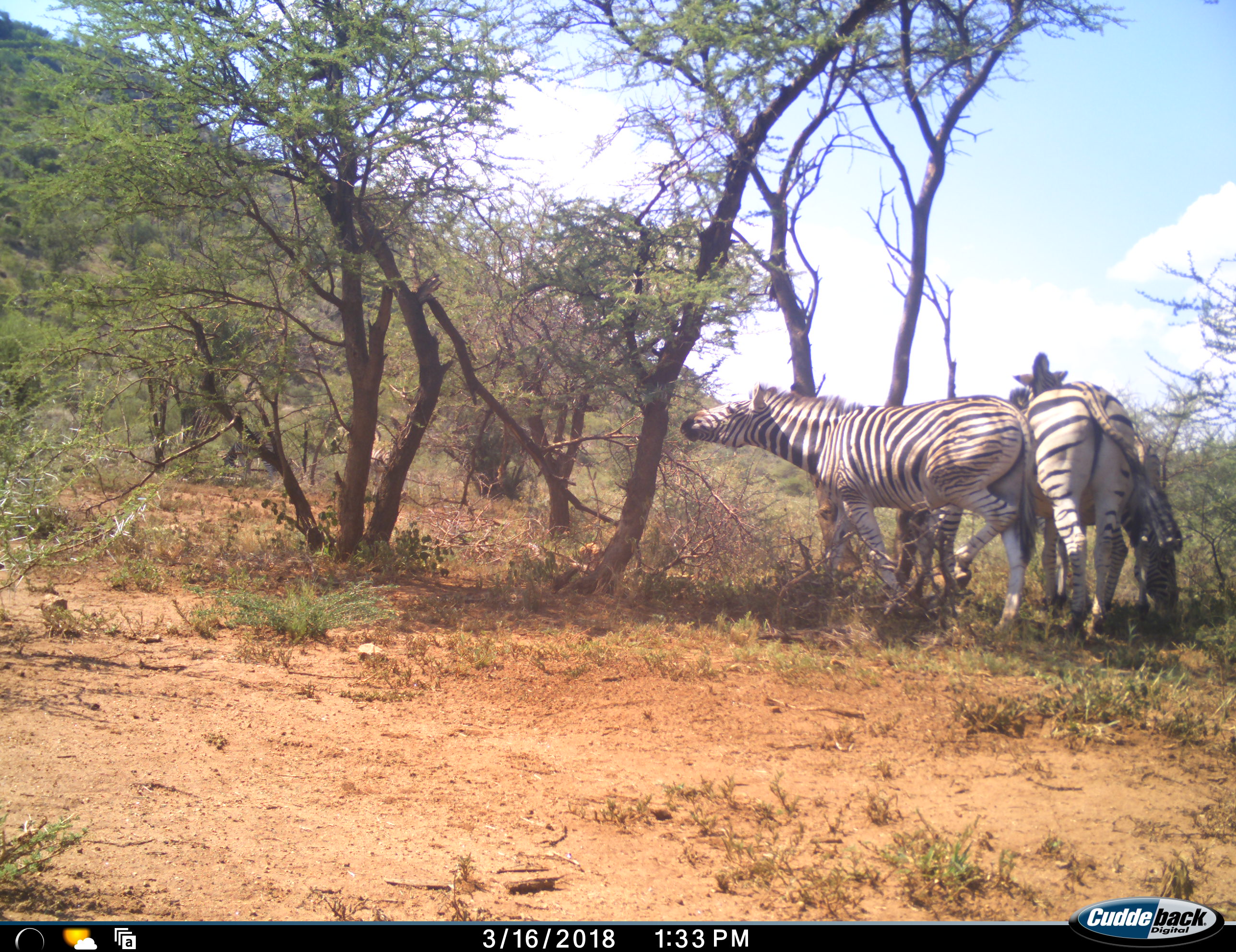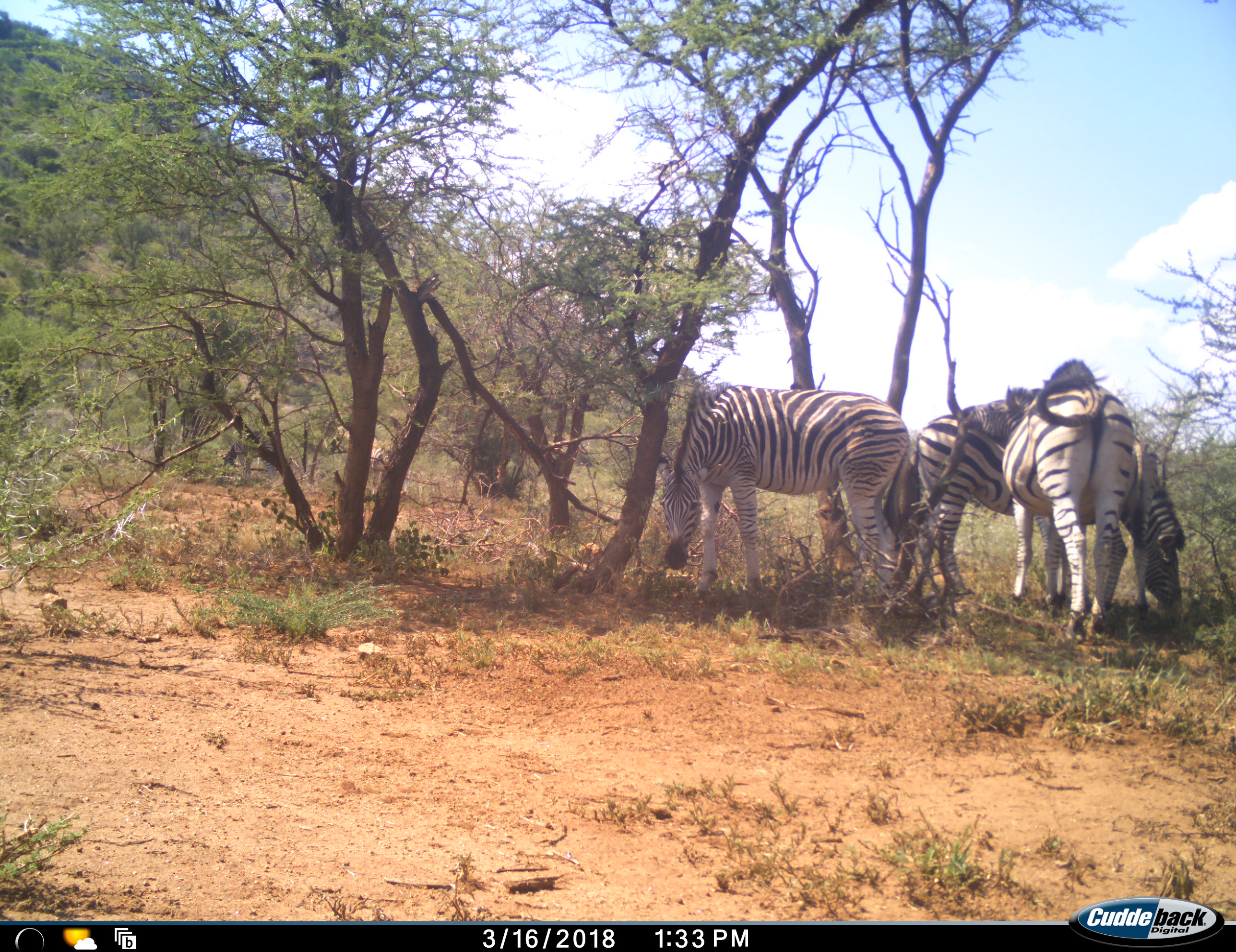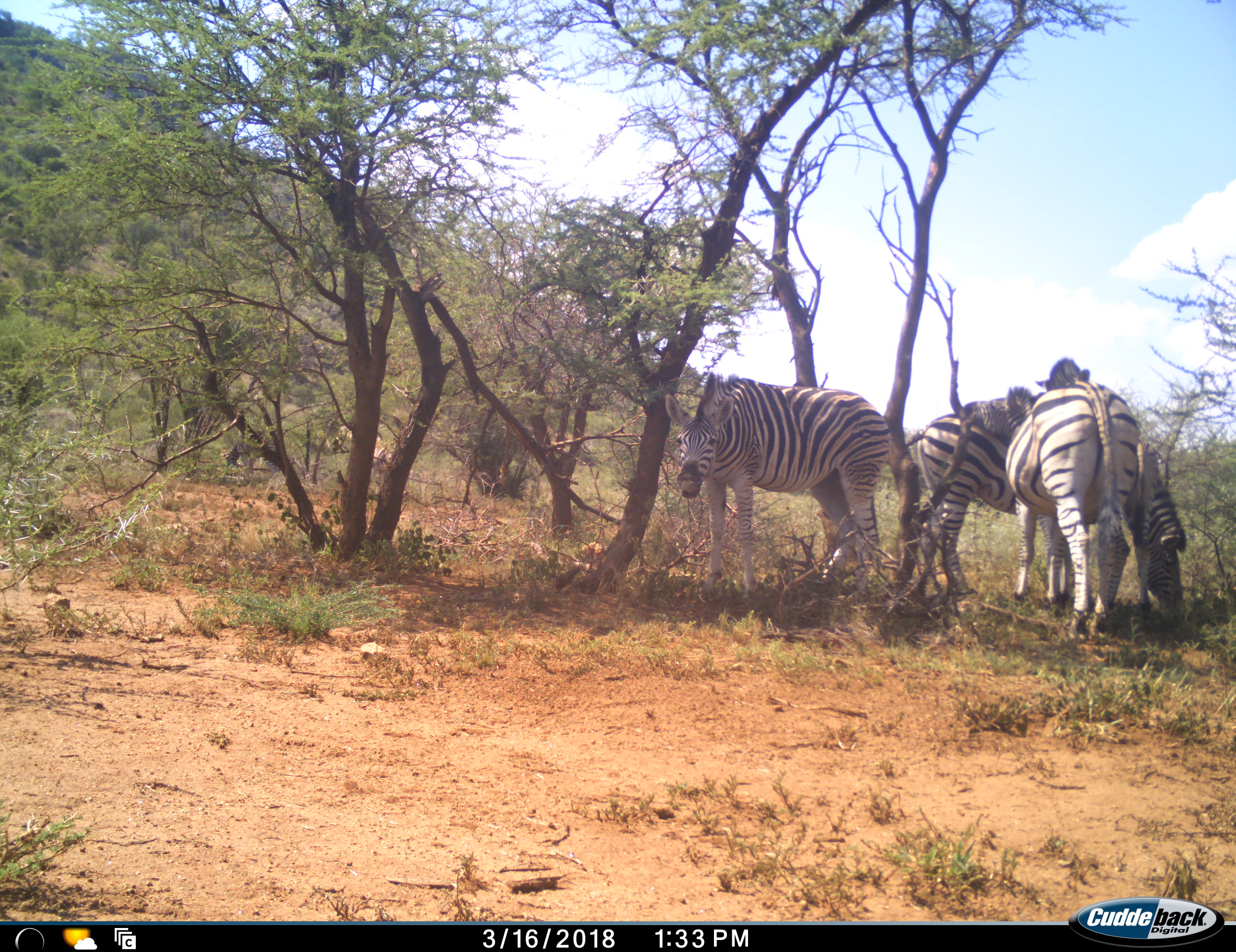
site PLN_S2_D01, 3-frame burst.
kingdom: Animalia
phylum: Chordata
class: Mammalia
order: Perissodactyla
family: Equidae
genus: Equus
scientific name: Equus quagga burchellii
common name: burchell's zebra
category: zebraburchells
Zebraburchells (burchell's zebra) (Equus quagga burchellii), count 4. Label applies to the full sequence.